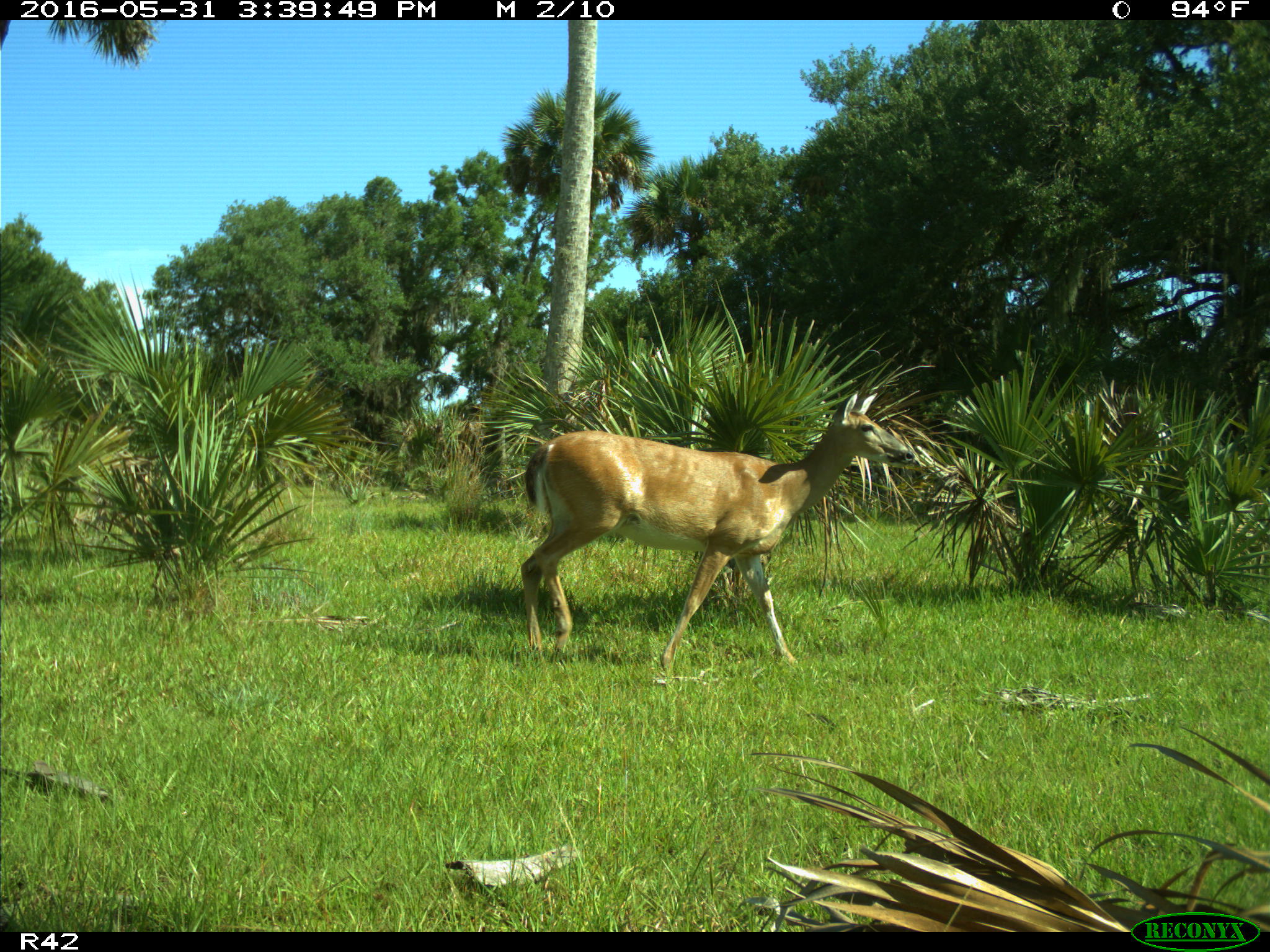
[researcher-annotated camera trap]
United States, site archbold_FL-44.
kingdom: Animalia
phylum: Chordata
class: Mammalia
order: Artiodactyla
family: Cervidae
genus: Odocoileus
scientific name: Odocoileus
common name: deer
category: unidentified deer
Unidentified deer (deer) (Odocoileus).